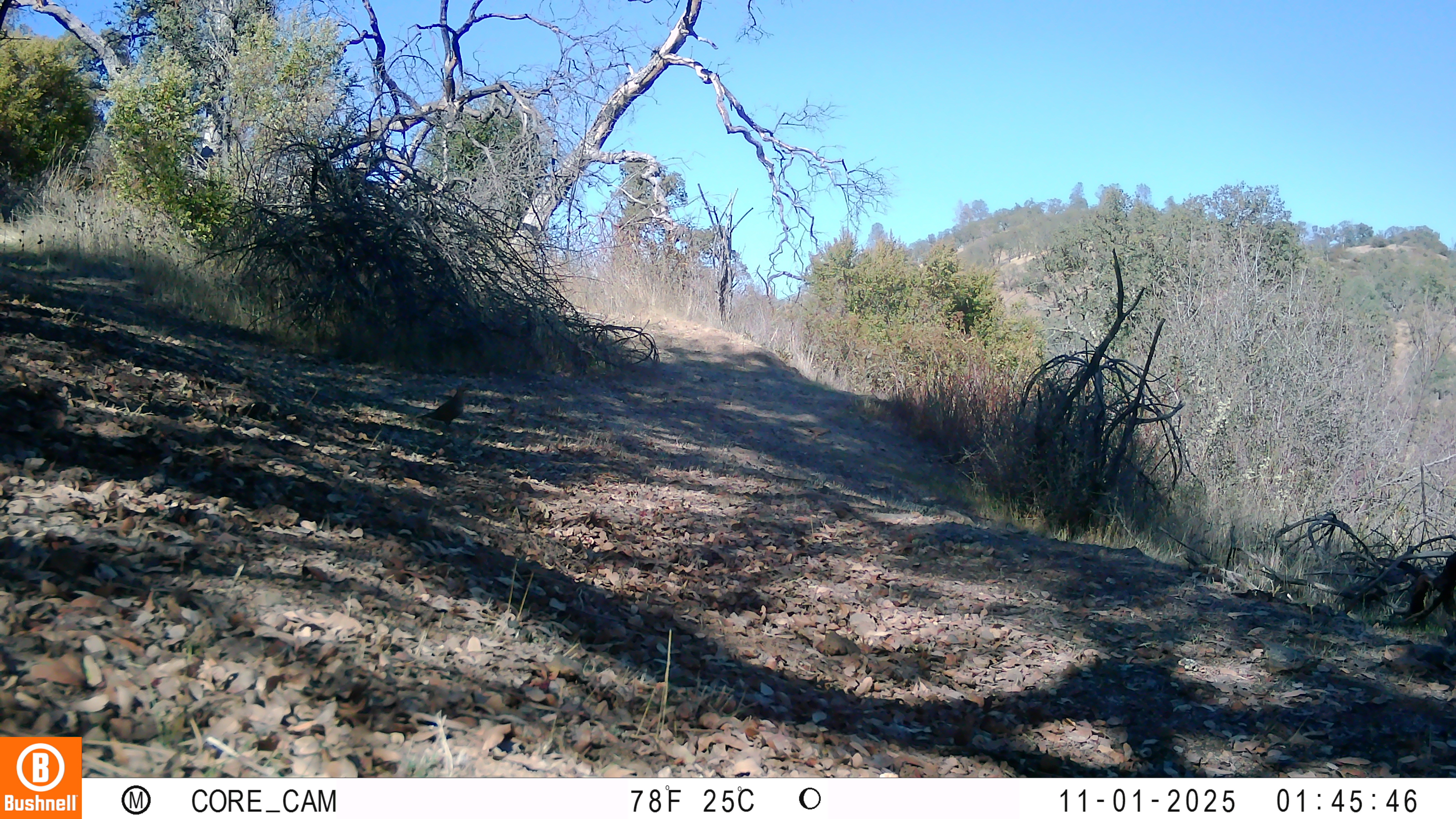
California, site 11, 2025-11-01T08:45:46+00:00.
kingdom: Animalia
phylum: Chordata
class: Aves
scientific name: Aves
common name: bird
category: unknown bird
Unknown bird (bird) (Aves).